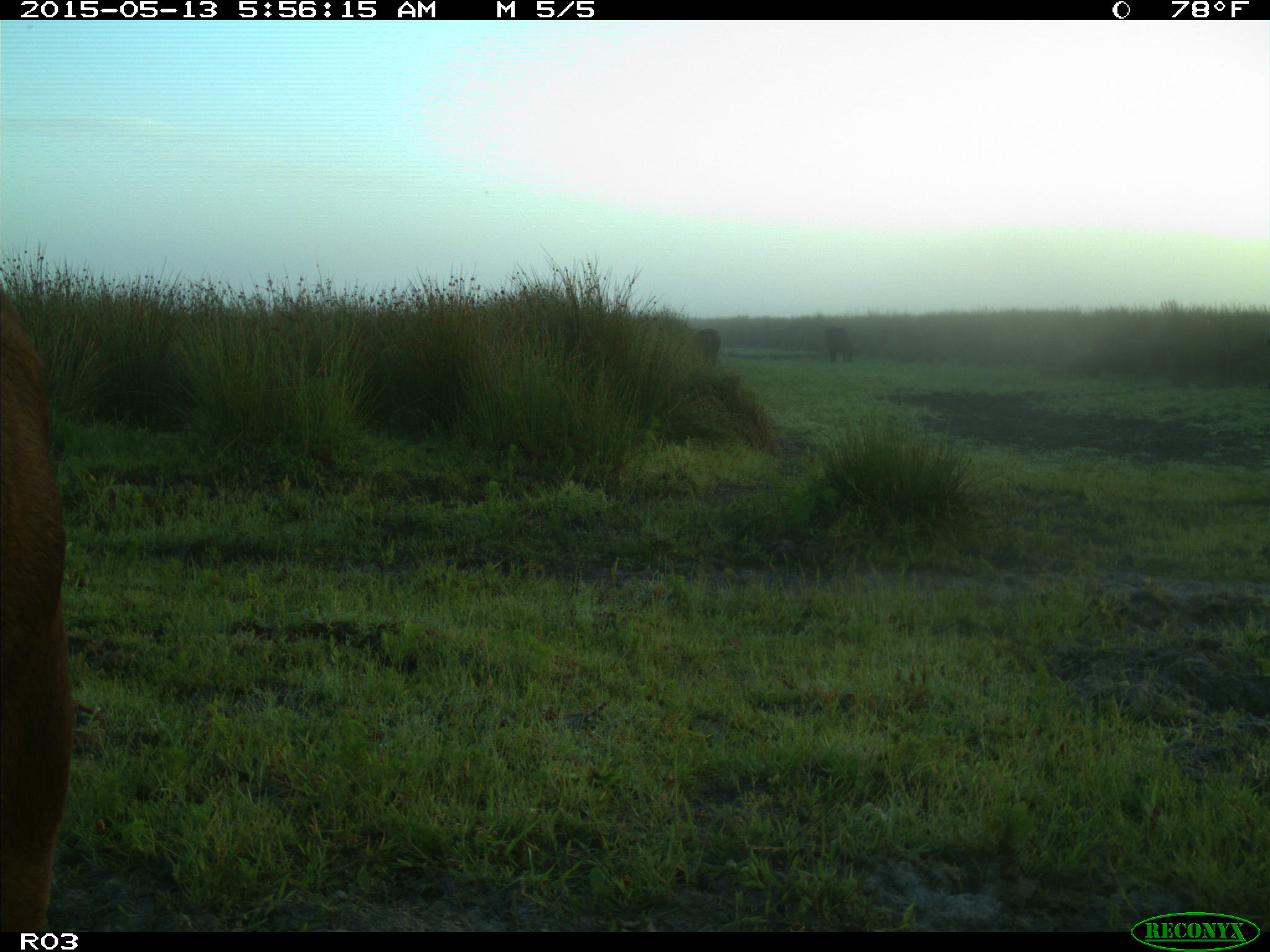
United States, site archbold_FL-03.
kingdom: Animalia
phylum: Chordata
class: Mammalia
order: Artiodactyla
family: Bovidae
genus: Bos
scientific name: Bos taurus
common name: domestic cow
Bos taurus (domestic cow).